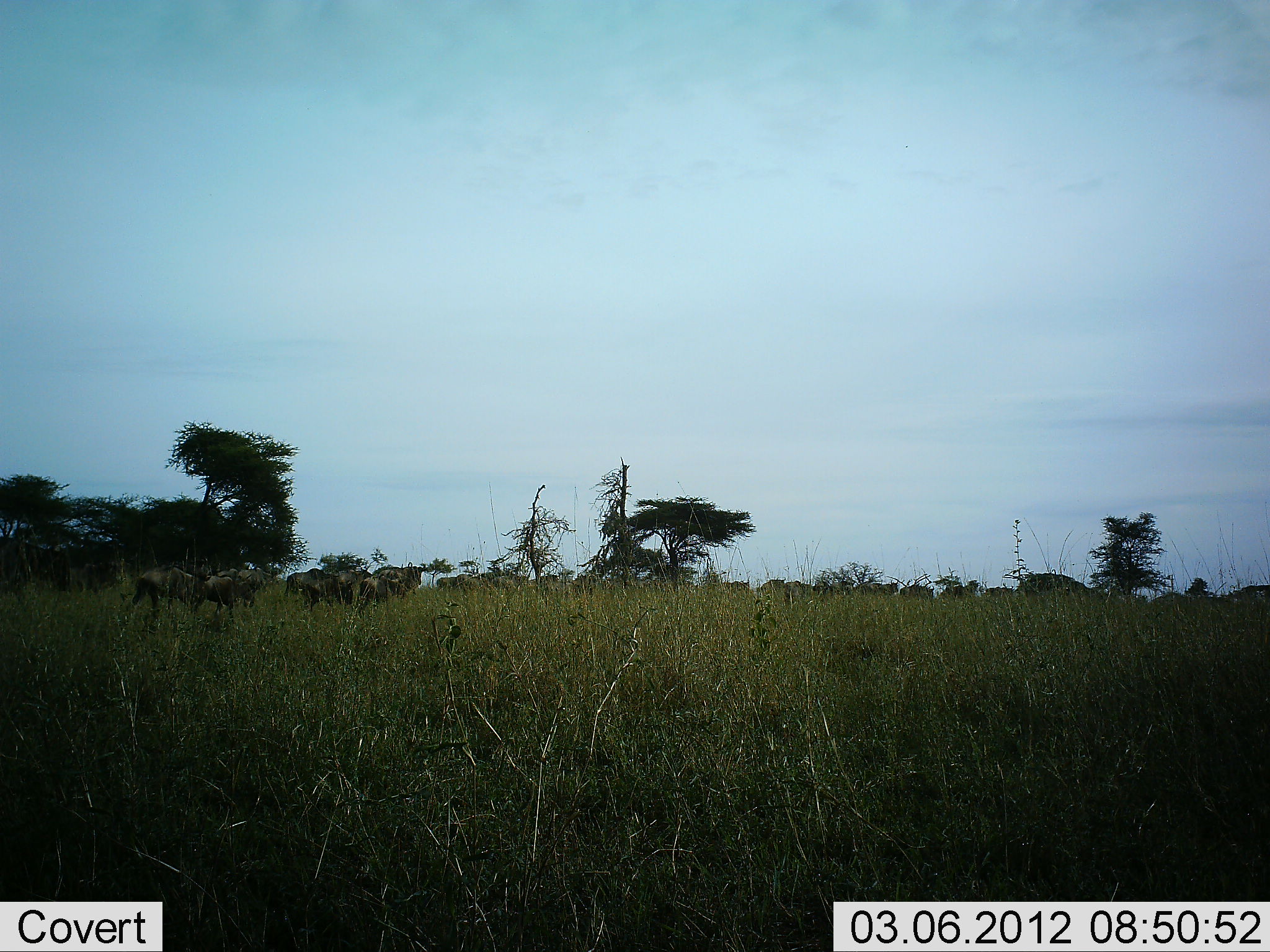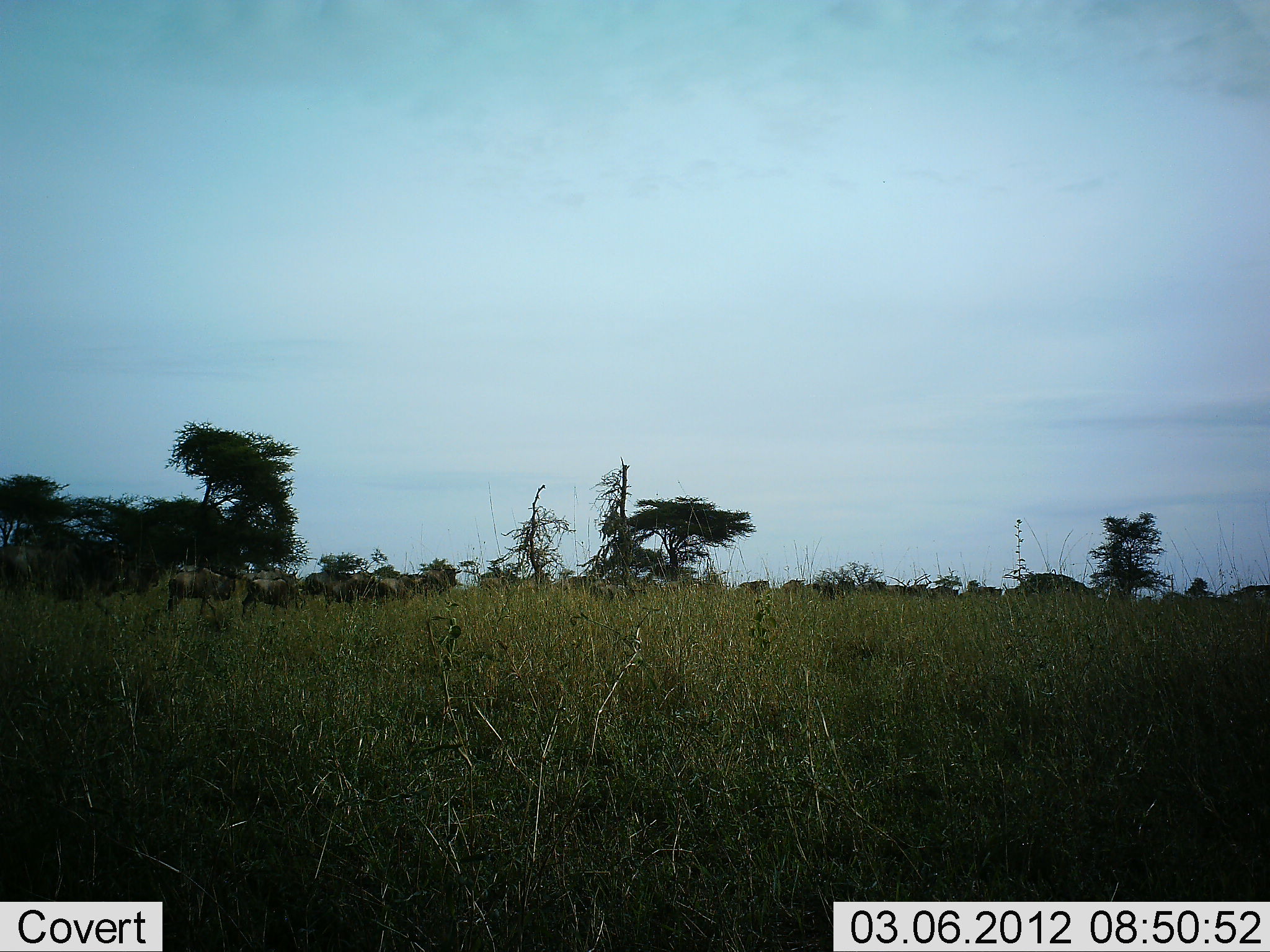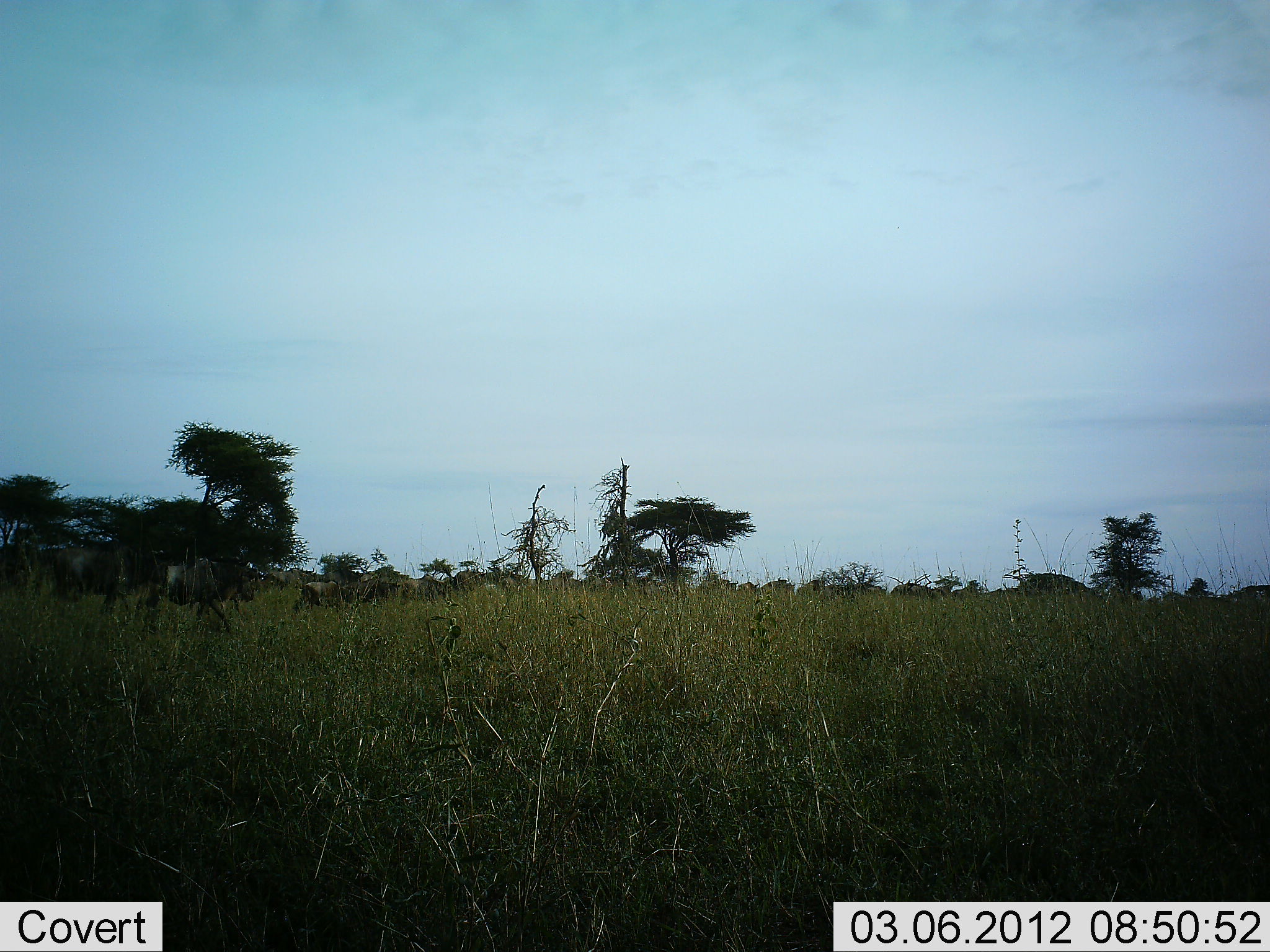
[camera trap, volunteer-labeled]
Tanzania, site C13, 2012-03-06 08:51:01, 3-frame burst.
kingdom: Animalia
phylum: Chordata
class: Mammalia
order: Artiodactyla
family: Bovidae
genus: Connochaetes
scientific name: Connochaetes taurinus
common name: blue wildebeest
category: wildebeest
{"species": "wildebeest (blue wildebeest) (Connochaetes taurinus)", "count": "11-50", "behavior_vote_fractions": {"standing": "0%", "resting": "0%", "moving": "100%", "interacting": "0%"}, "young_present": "0%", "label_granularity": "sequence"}